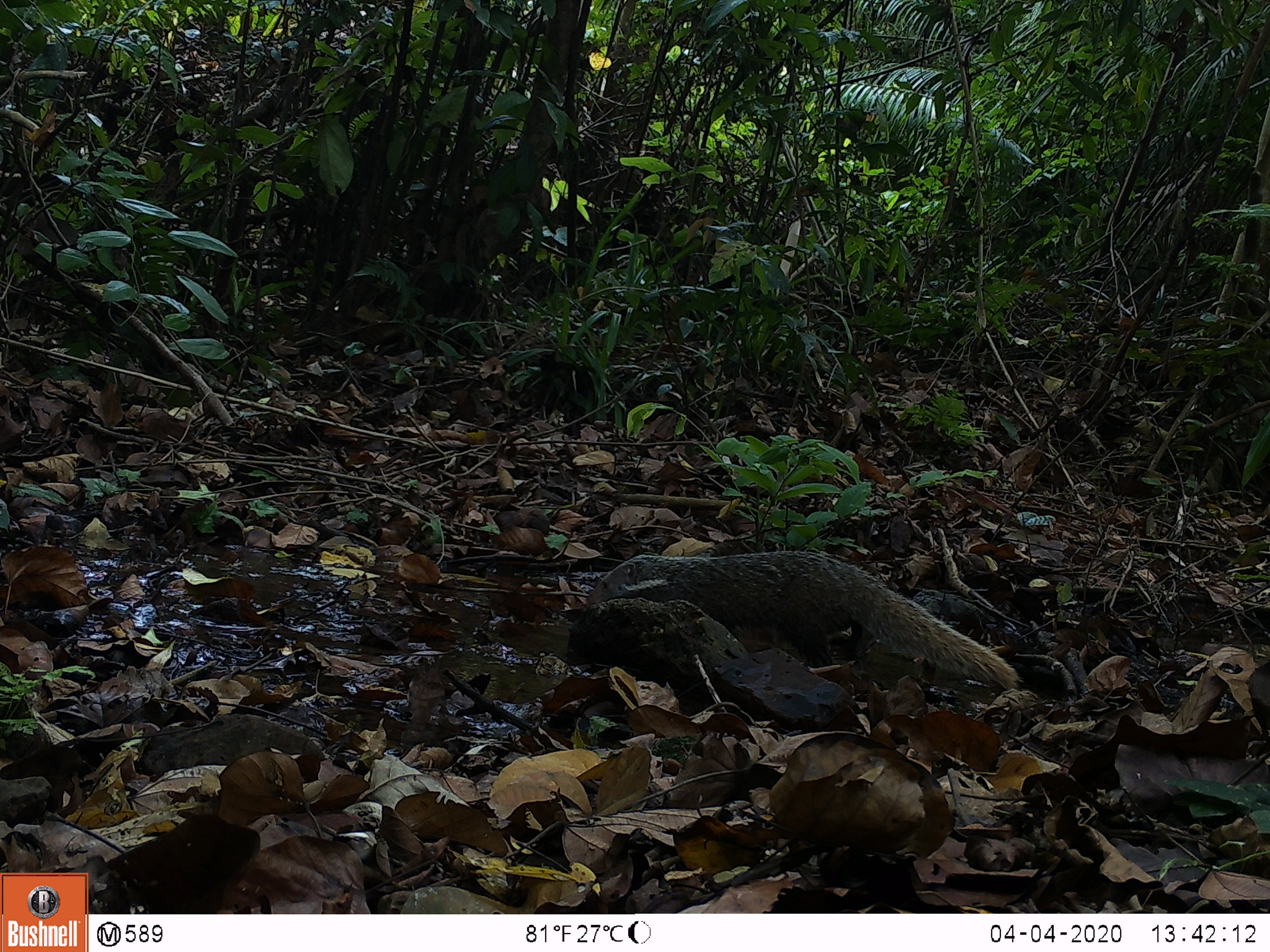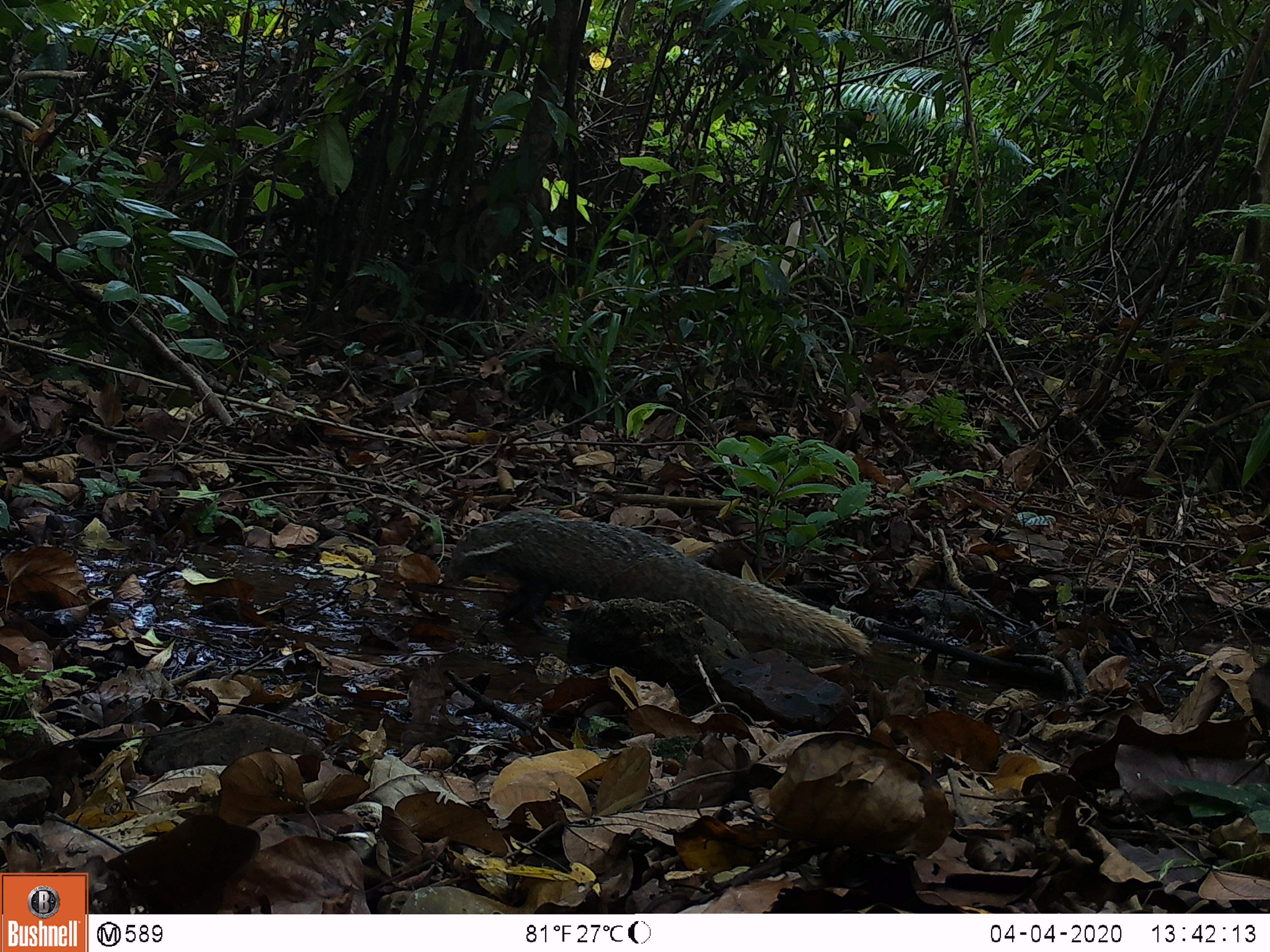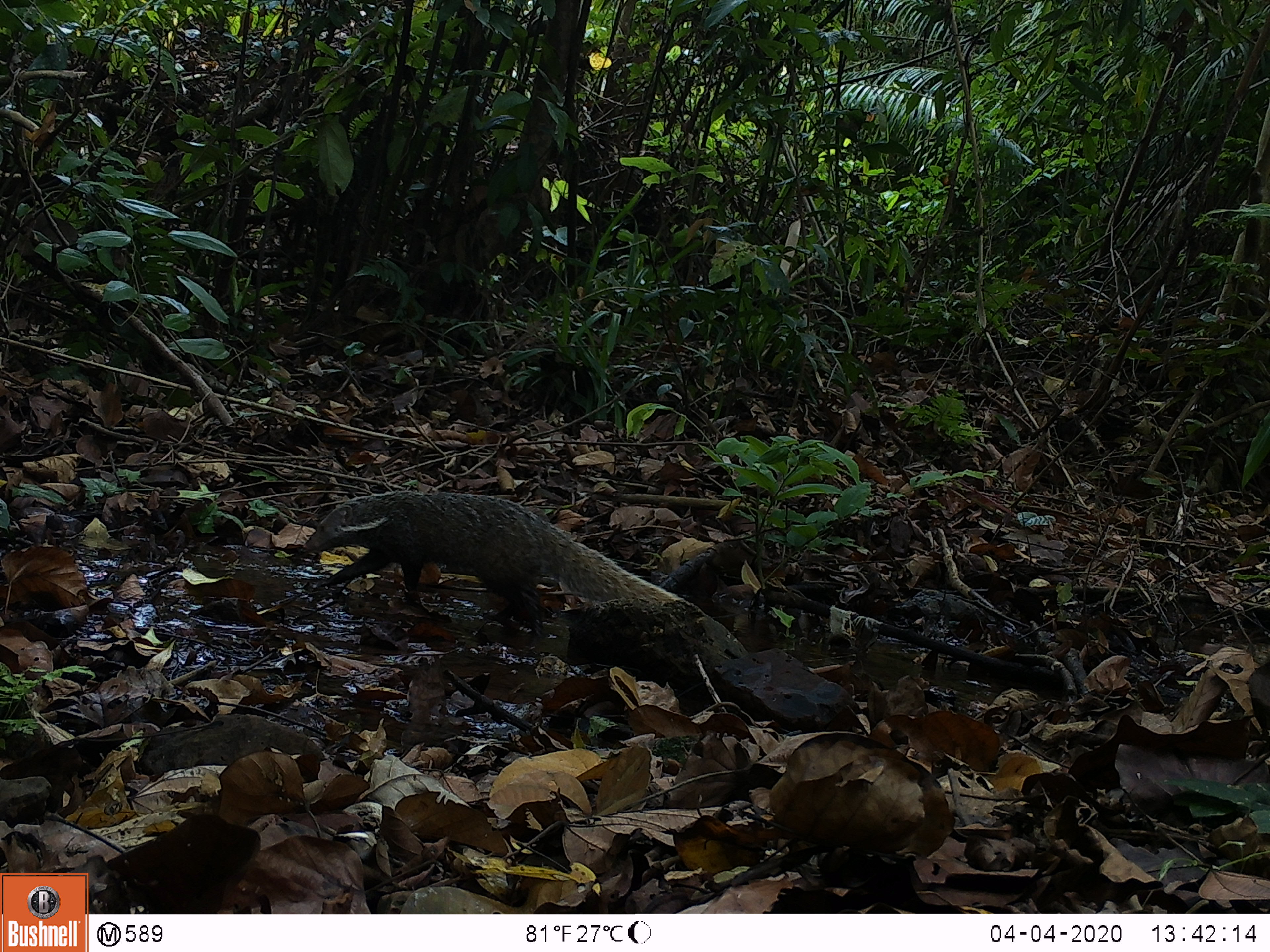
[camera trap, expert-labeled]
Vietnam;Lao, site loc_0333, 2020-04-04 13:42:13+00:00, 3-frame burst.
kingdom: Animalia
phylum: Chordata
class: Mammalia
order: Carnivora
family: Herpestidae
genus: Urva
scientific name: Urva urva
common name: crab-eating mongoose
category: crab eating mongoose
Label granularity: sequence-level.